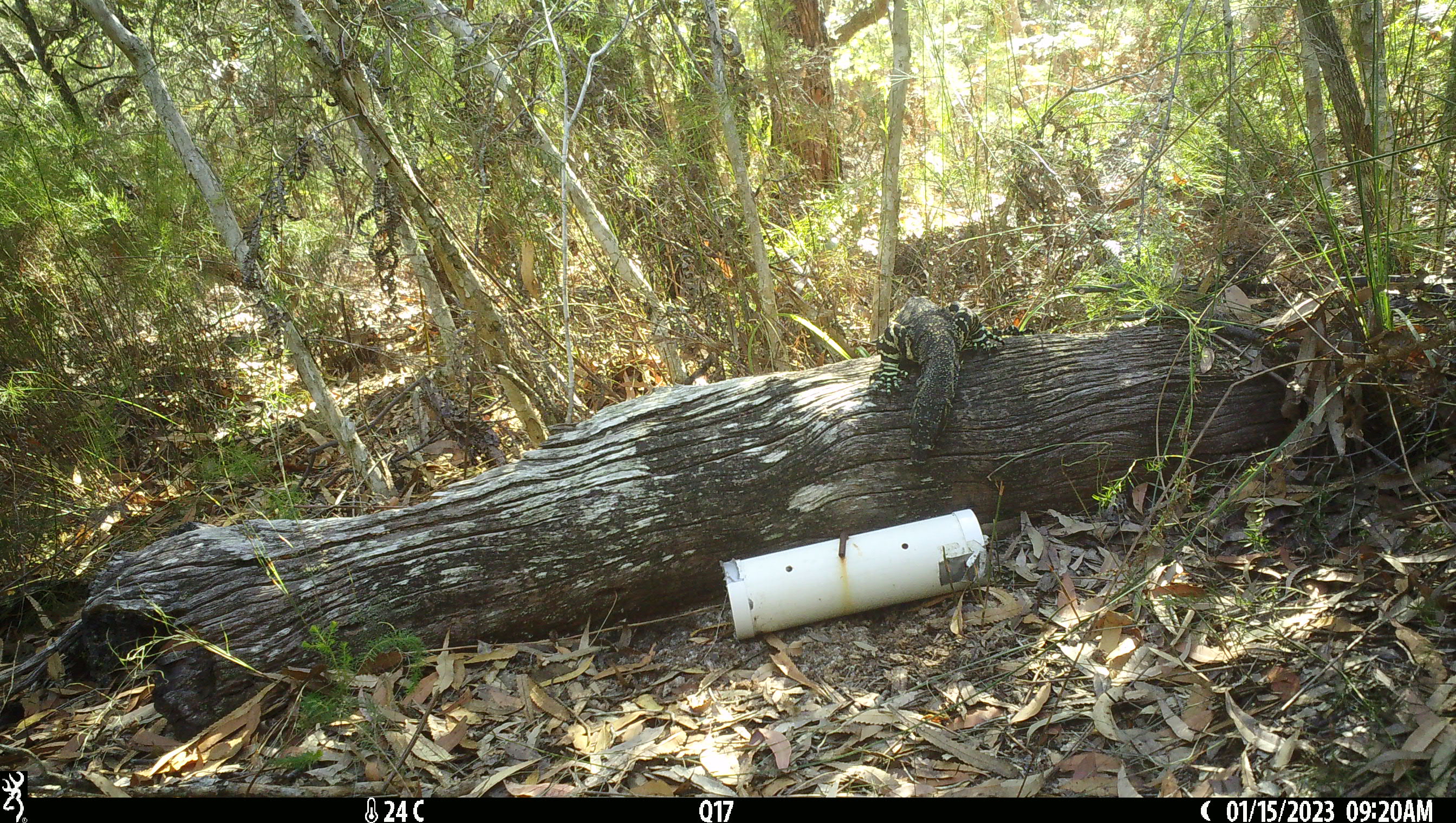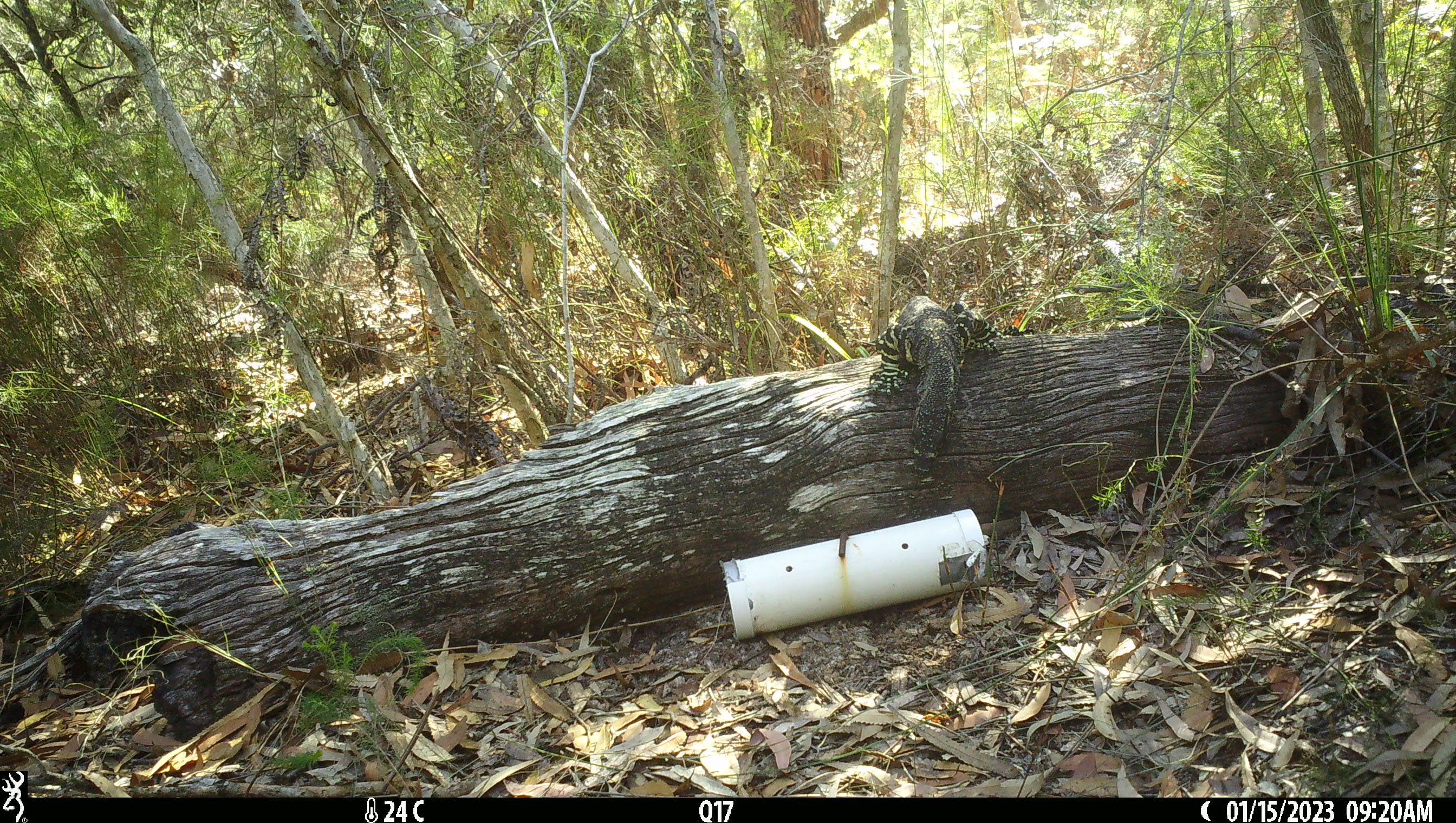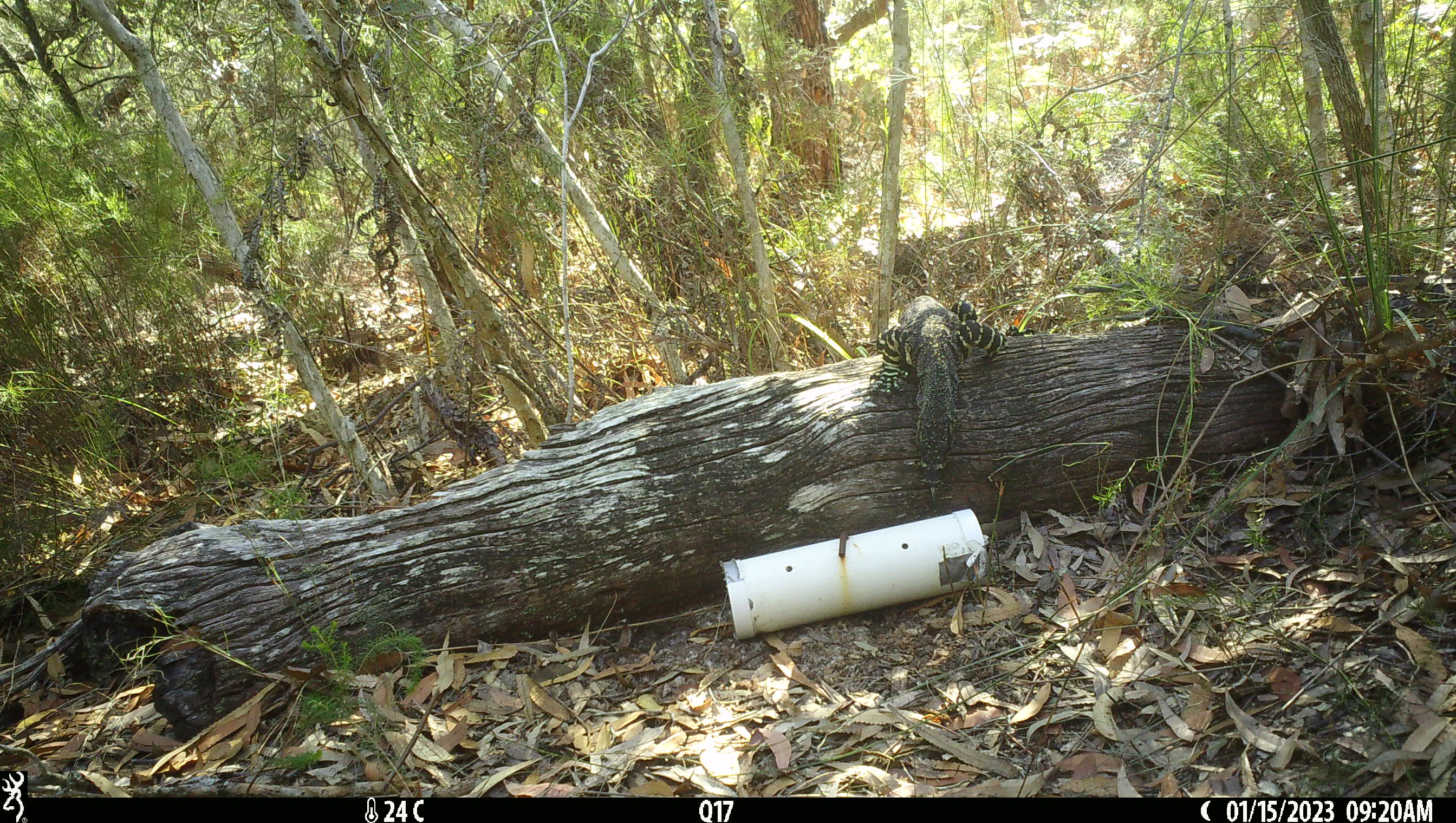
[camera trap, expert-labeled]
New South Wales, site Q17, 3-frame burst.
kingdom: Animalia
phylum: Chordata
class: Reptilia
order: Squamata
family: Varanidae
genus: Varanus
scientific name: Varanus varius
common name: lace monitor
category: goanna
Goanna (lace monitor) (Varanus varius).